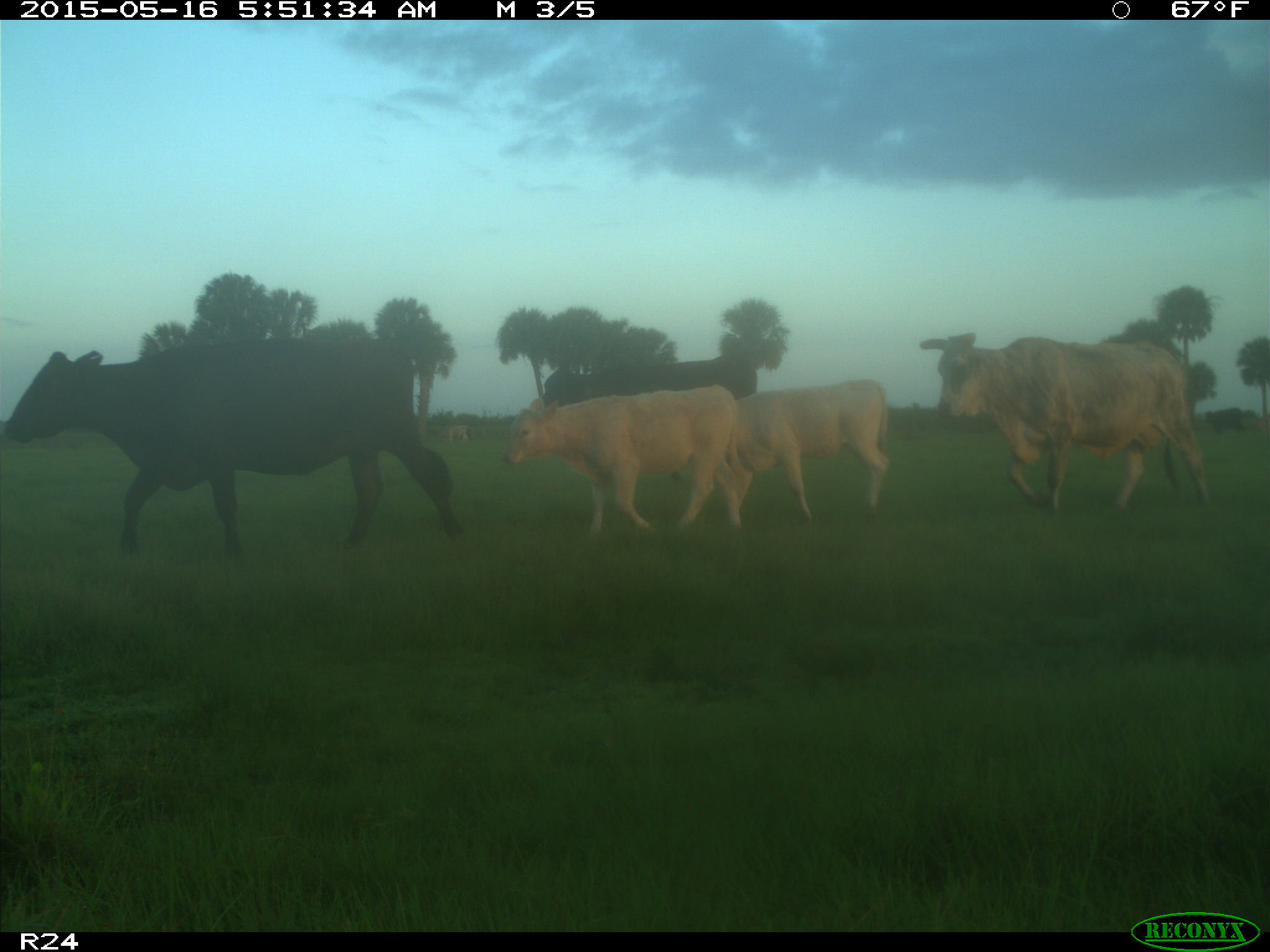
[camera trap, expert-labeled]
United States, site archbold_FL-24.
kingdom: Animalia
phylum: Chordata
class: Mammalia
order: Artiodactyla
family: Bovidae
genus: Bos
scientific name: Bos taurus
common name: domestic cow